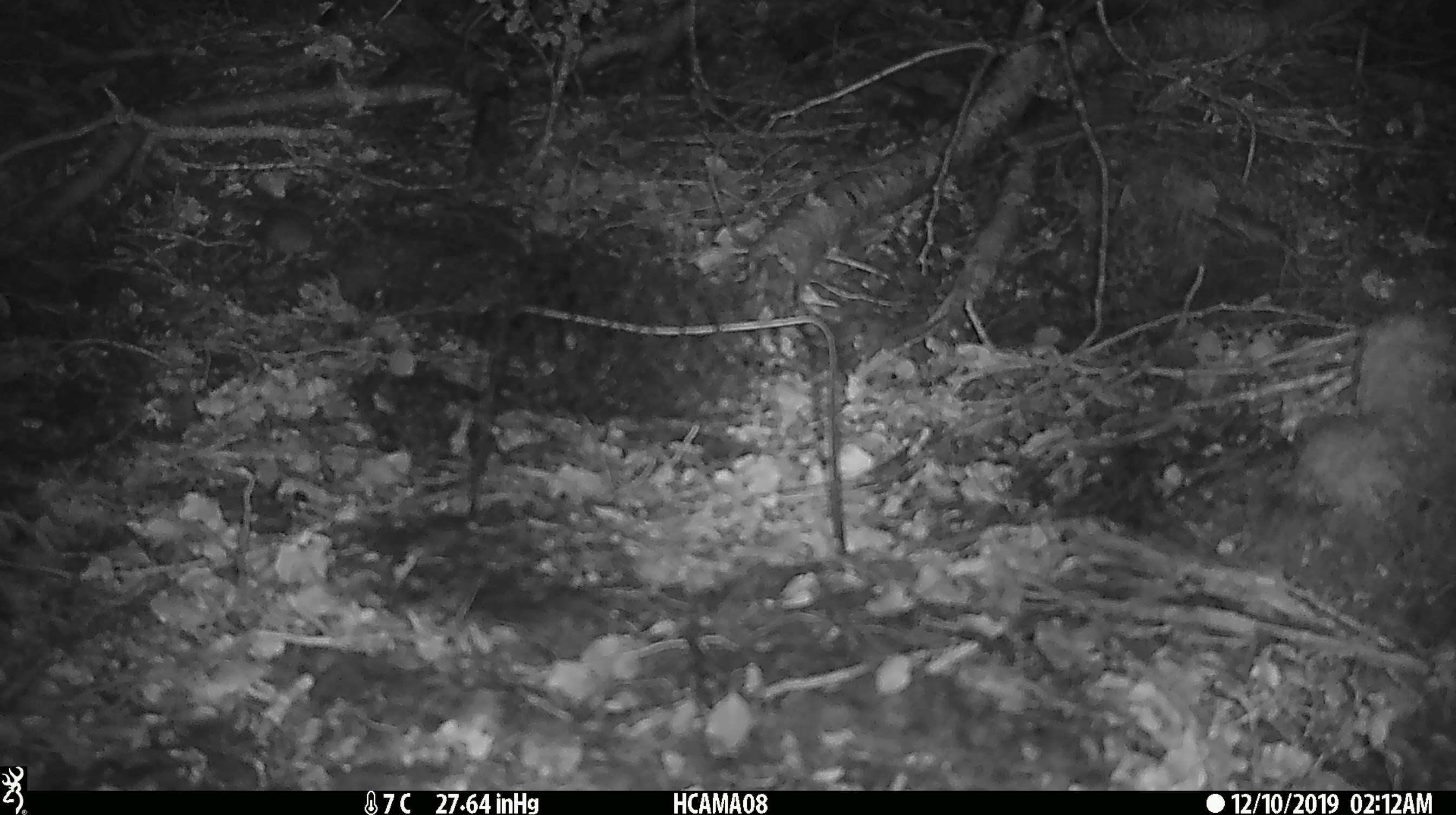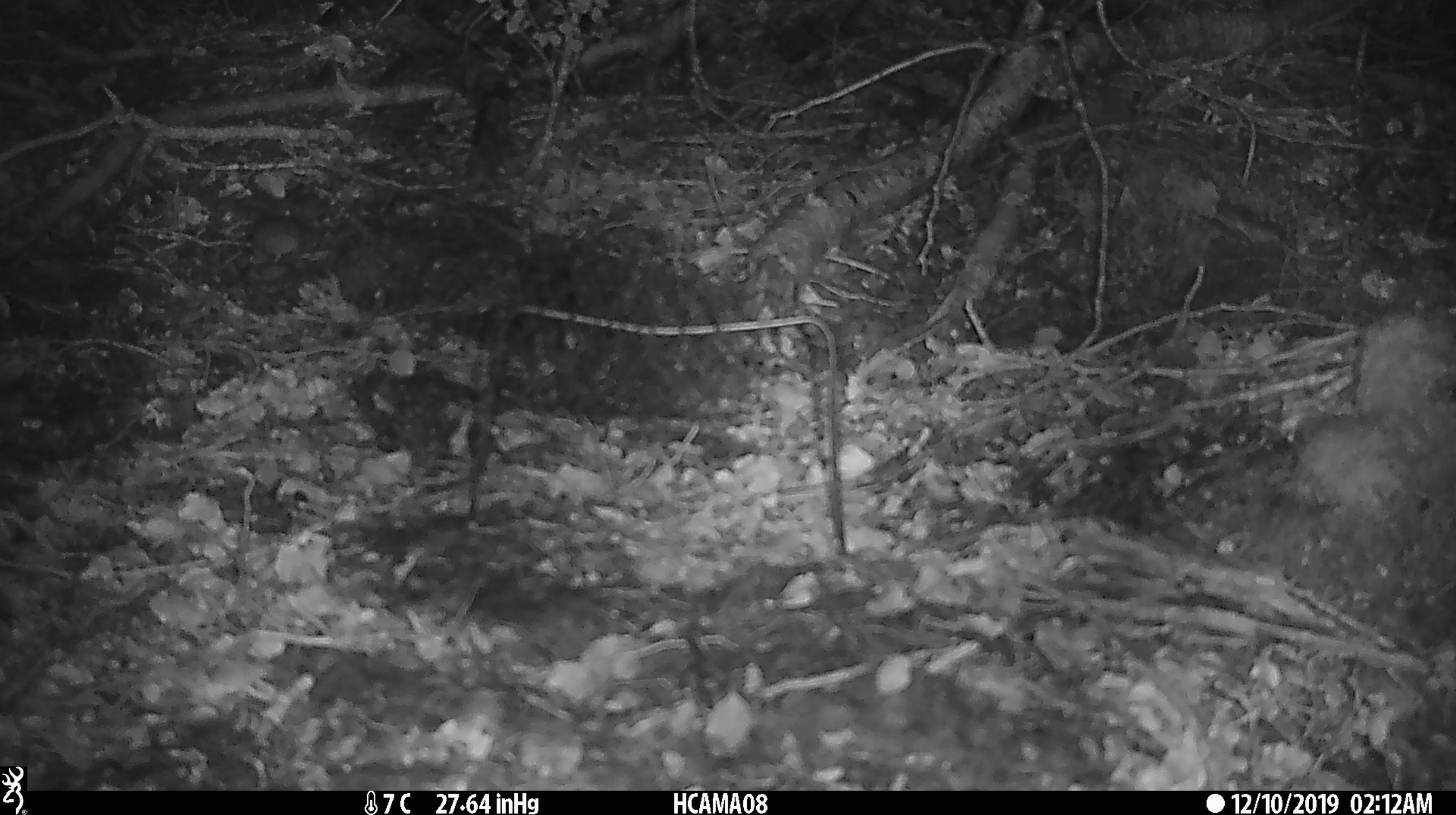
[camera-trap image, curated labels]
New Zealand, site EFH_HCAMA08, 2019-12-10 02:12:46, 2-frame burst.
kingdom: Animalia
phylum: Chordata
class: Mammalia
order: Rodentia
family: Muridae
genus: Mus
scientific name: Mus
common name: mouse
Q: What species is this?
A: Mouse (Mus).